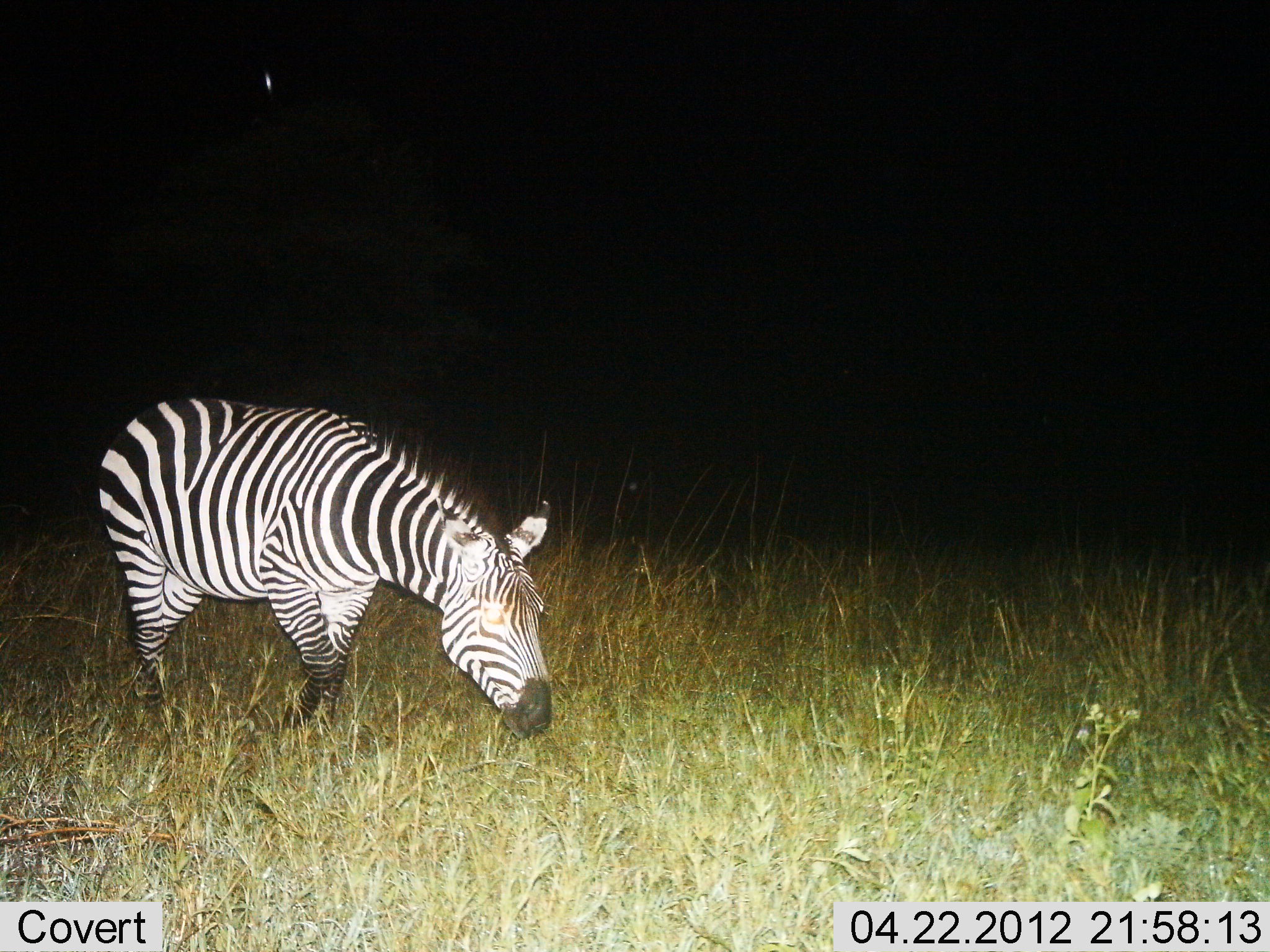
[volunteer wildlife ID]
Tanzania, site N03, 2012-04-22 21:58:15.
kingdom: Animalia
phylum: Chordata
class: Mammalia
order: Perissodactyla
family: Equidae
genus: Equus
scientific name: Equus quagga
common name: plains zebra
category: zebra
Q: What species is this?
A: Zebra (plains zebra) (Equus quagga).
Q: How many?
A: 1.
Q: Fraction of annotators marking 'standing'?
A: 24%.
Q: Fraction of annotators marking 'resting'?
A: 0%.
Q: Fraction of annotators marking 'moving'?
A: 18%.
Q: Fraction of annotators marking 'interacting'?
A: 0%.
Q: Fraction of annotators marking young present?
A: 0%.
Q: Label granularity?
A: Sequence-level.